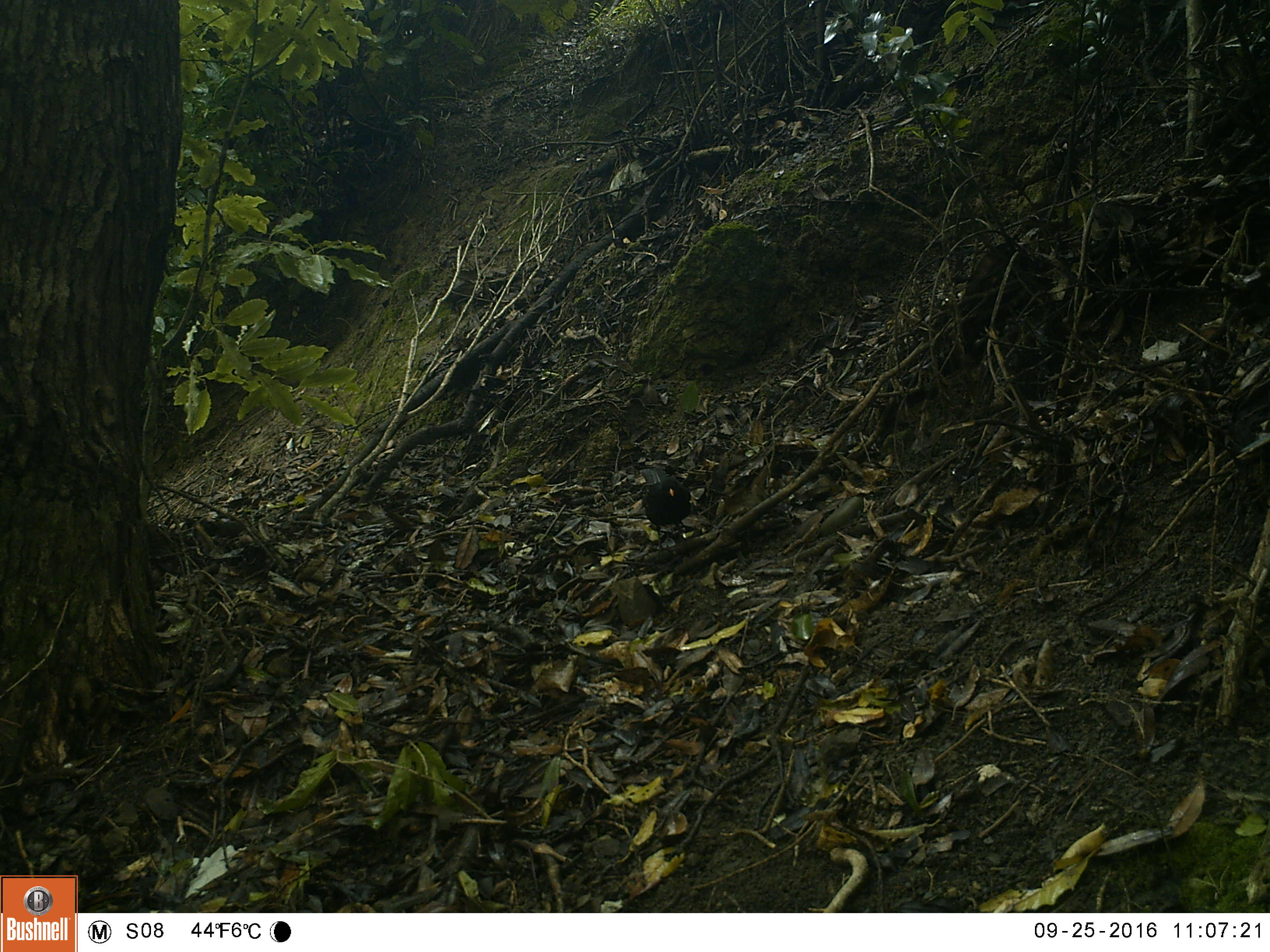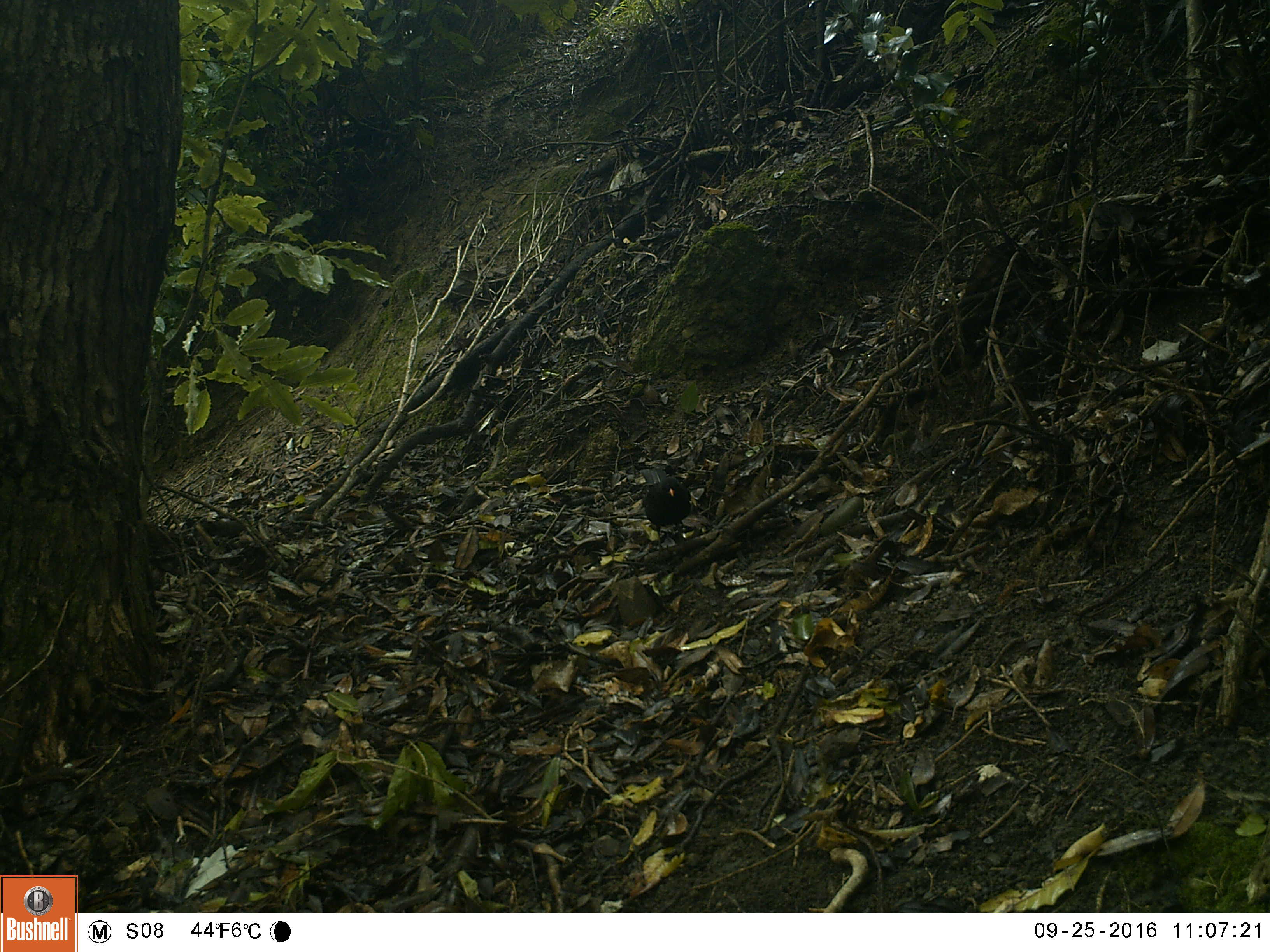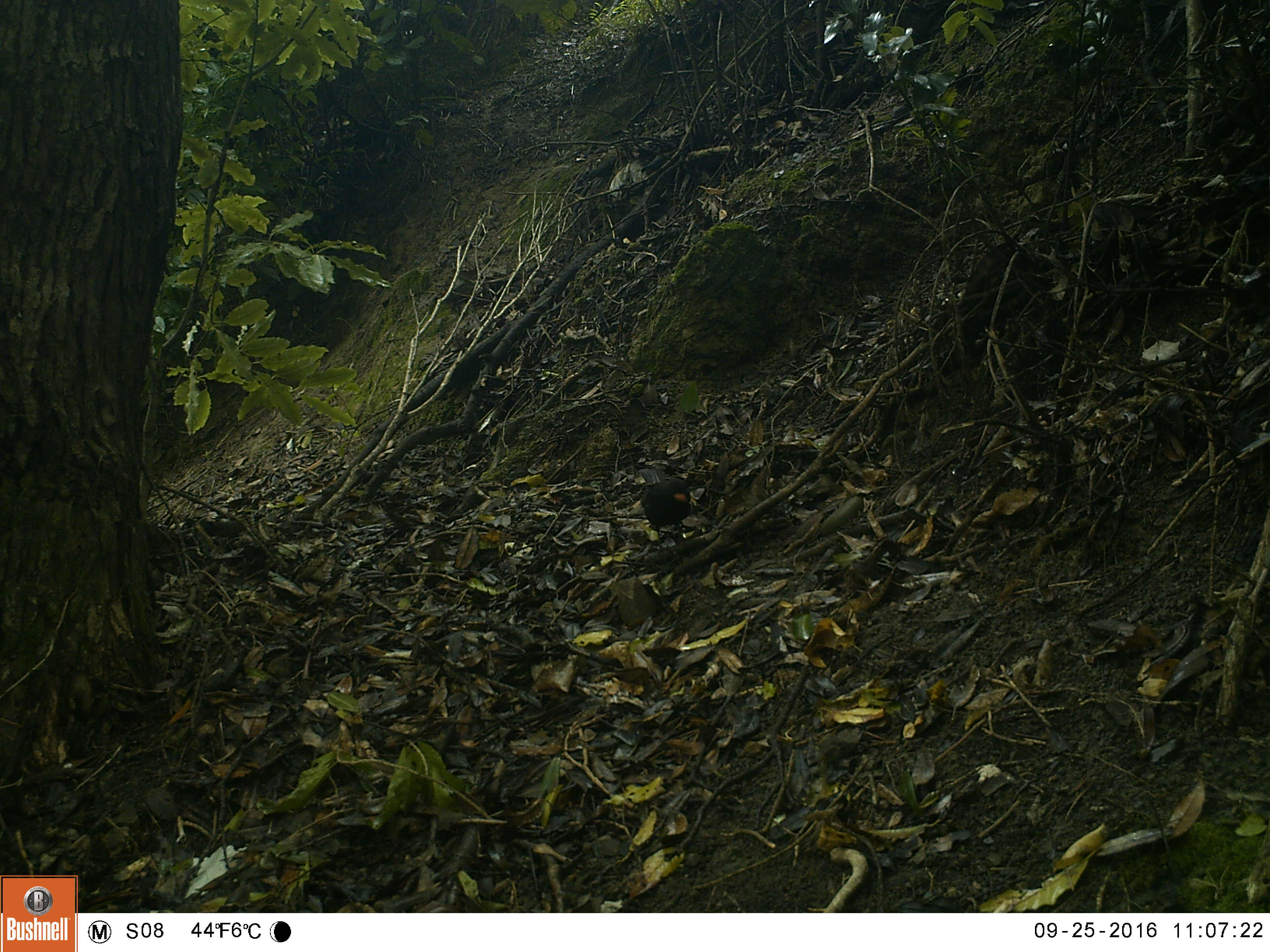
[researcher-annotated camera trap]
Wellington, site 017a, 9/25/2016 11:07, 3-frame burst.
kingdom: Animalia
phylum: Chordata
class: Aves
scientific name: Aves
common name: bird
Bird (Aves).